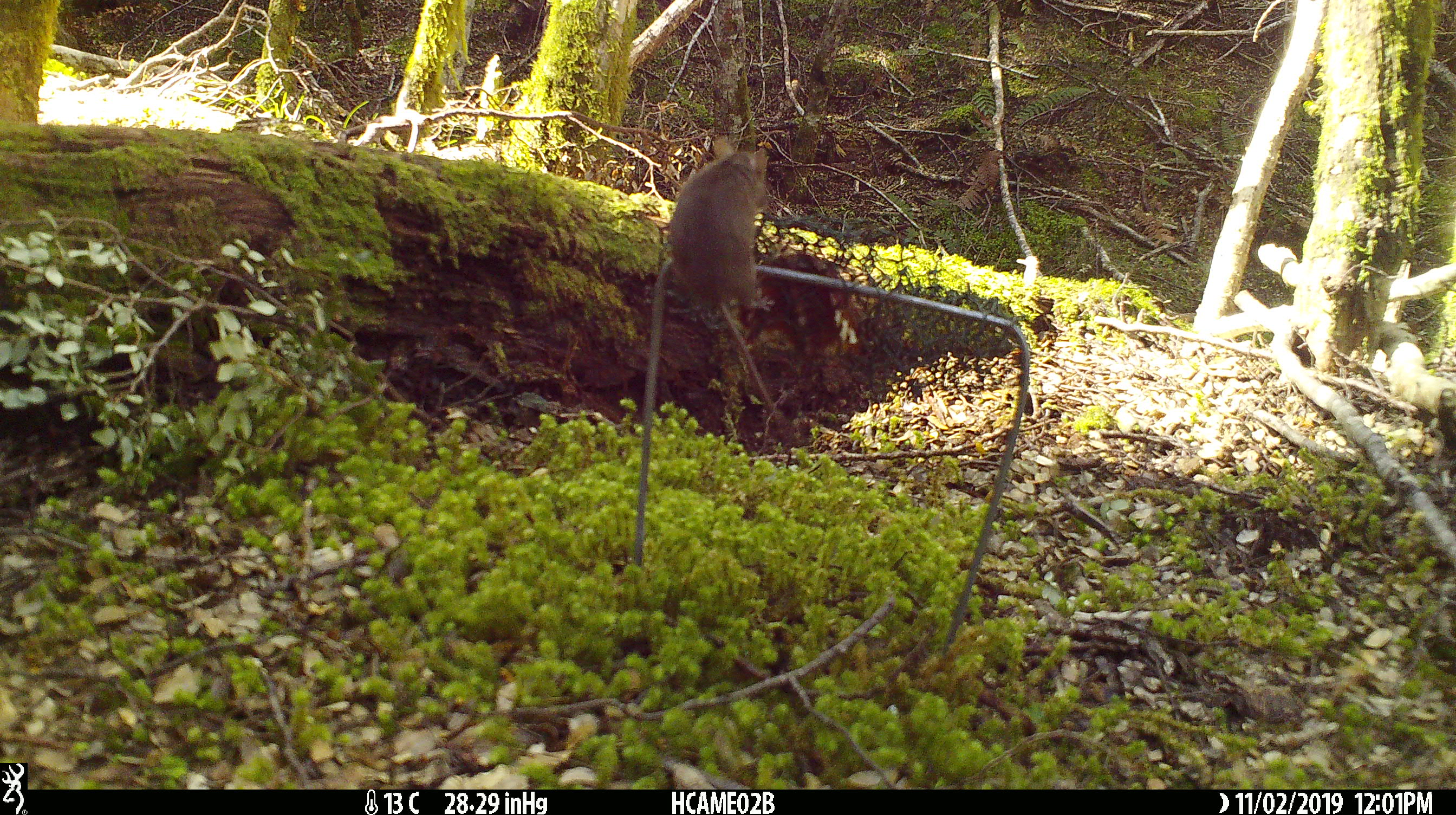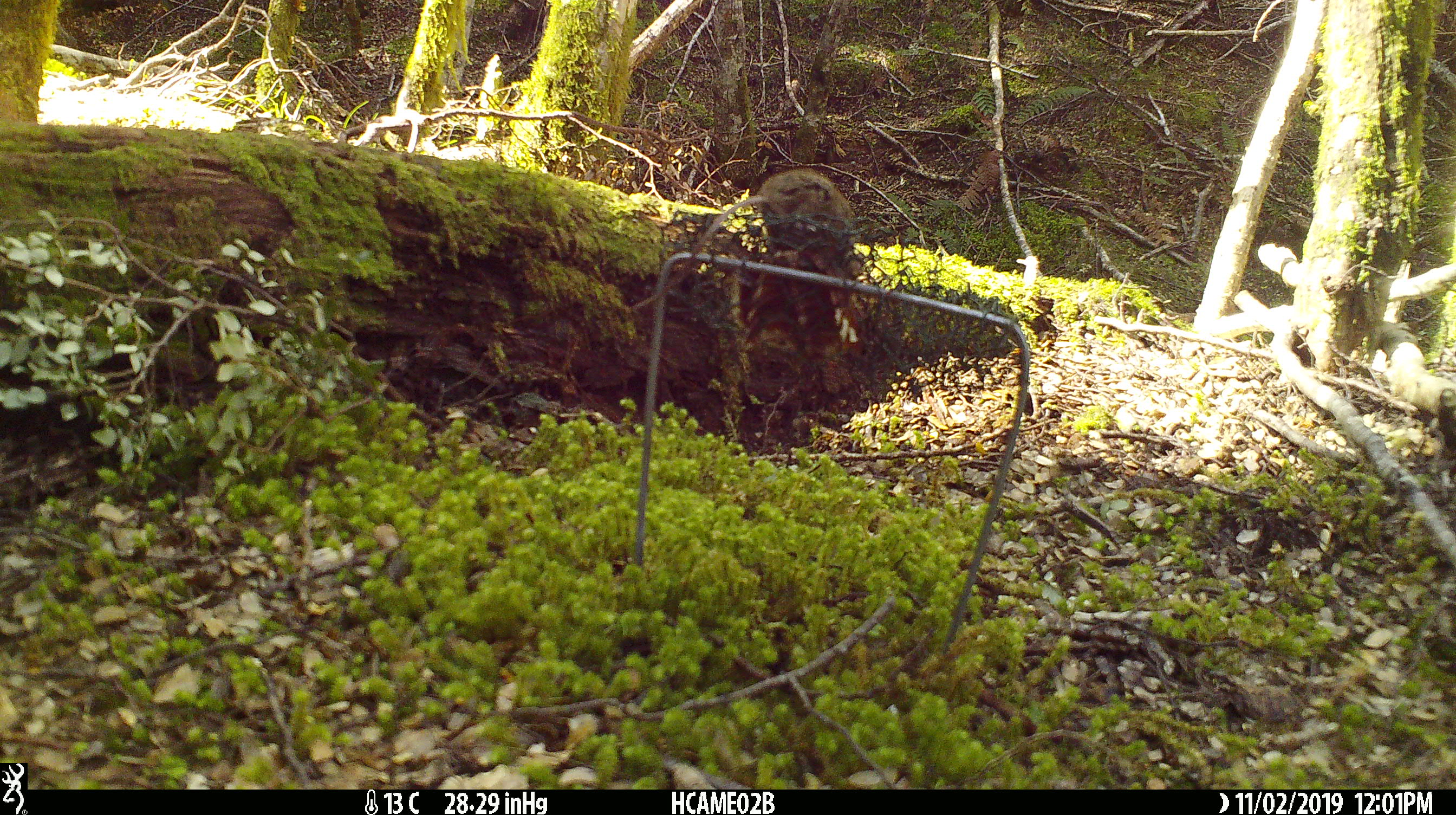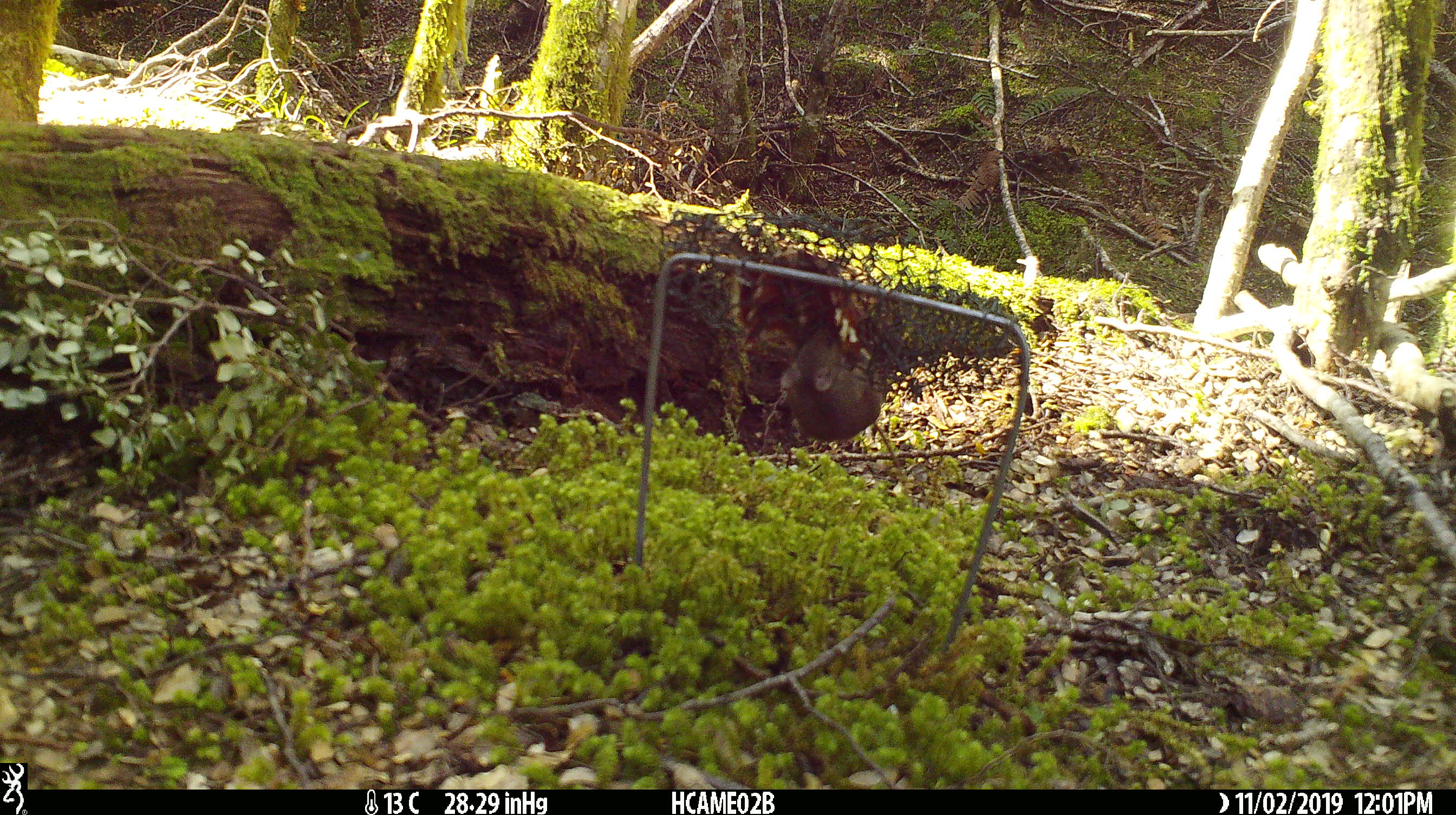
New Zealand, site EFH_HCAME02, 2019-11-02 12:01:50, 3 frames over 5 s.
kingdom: Animalia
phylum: Chordata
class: Mammalia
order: Rodentia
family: Muridae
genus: Mus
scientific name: Mus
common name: mouse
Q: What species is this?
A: Mouse (Mus).